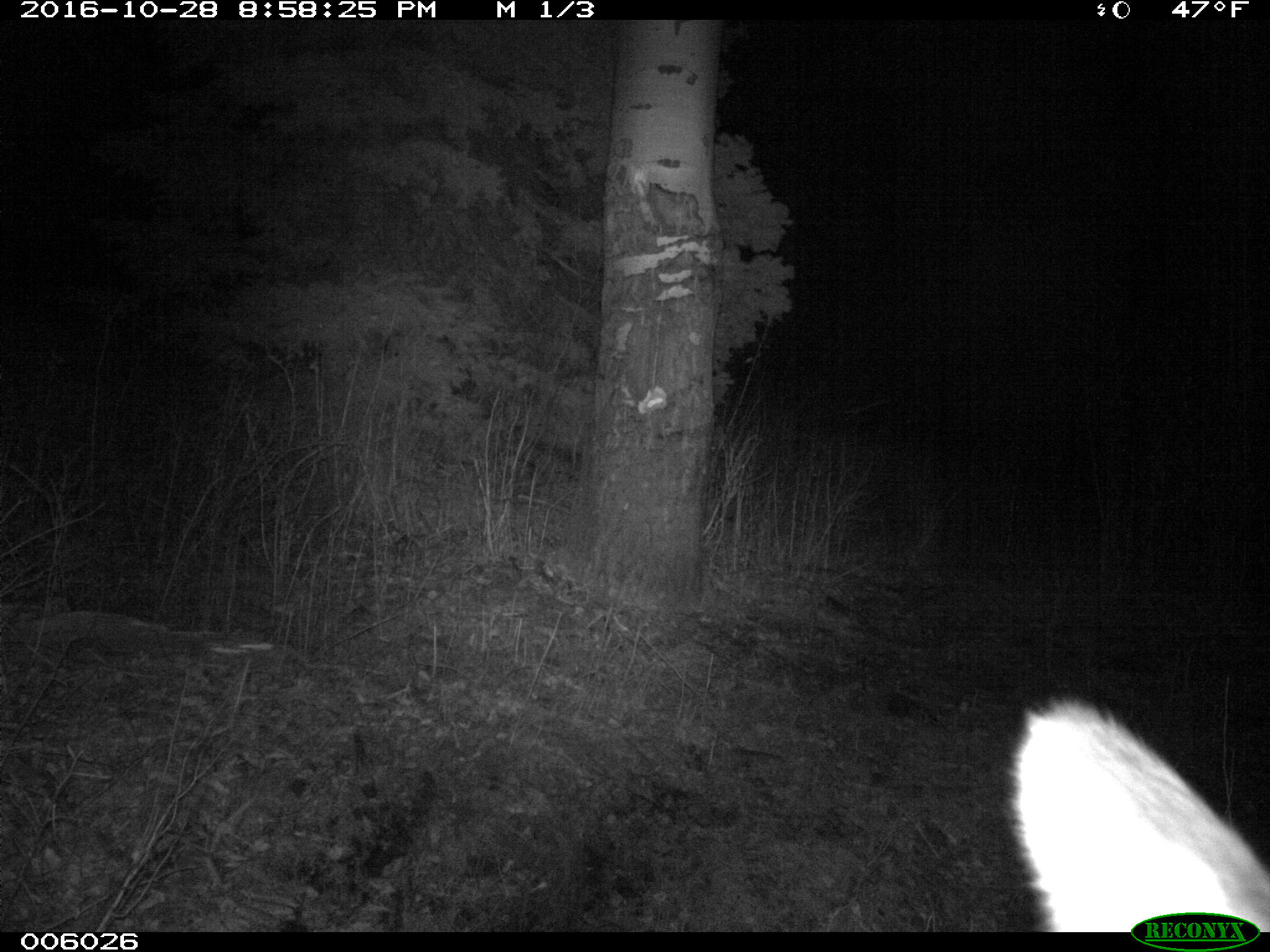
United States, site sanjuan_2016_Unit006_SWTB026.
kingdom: Animalia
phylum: Chordata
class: Mammalia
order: Artiodactyla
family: Cervidae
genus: Cervus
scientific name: Cervus elaphus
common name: red deer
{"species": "Cervus elaphus (red deer)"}